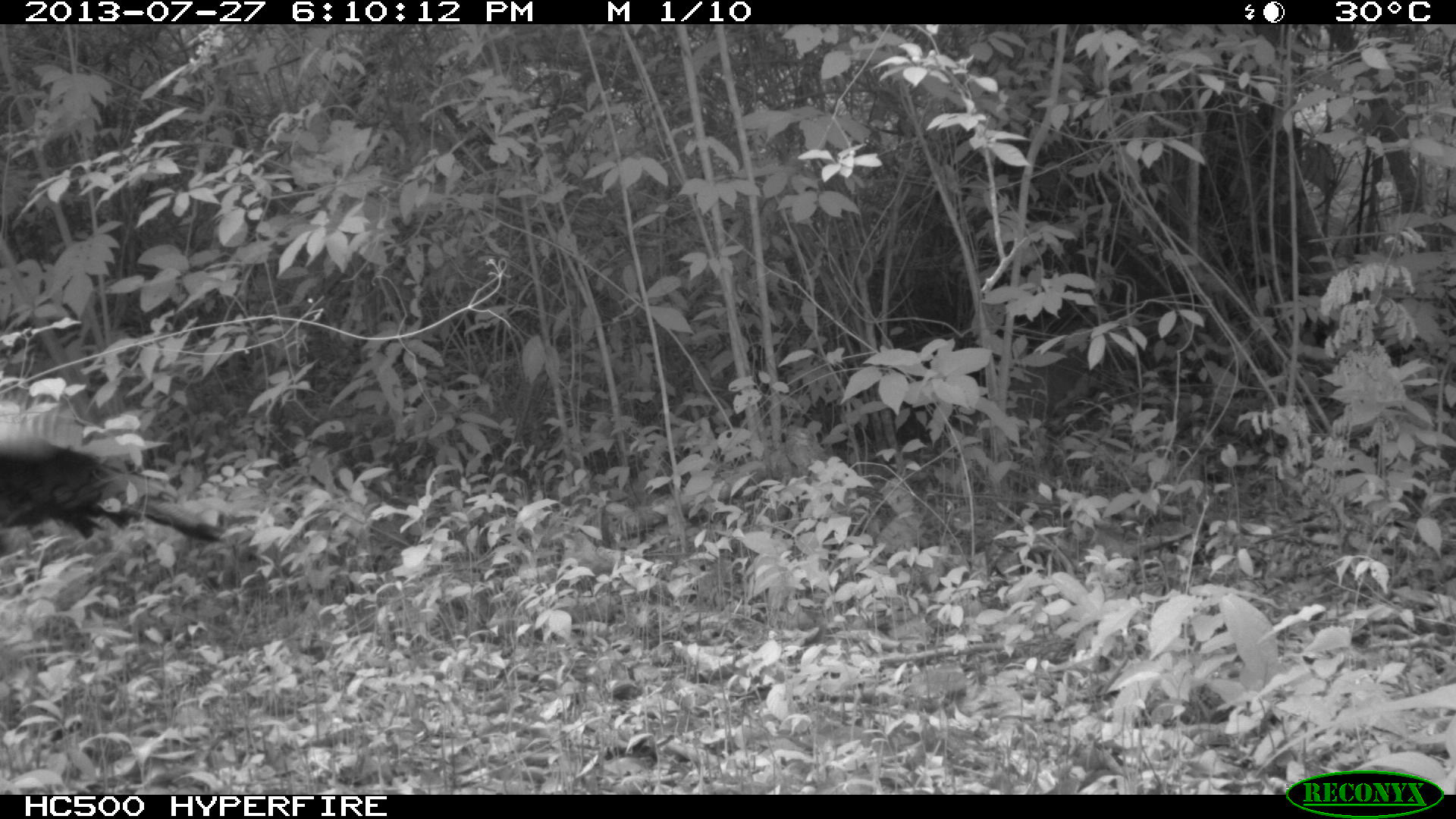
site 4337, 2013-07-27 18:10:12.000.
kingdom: Animalia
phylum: Chordata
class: Aves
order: Galliformes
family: Phasianidae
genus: Meleagris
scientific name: Meleagris ocellata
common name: ocellated turkey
Meleagris ocellata (ocellated turkey), count 1.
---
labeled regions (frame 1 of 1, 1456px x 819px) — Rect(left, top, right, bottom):
meleagris ocellata: Rect(0, 406, 222, 544)